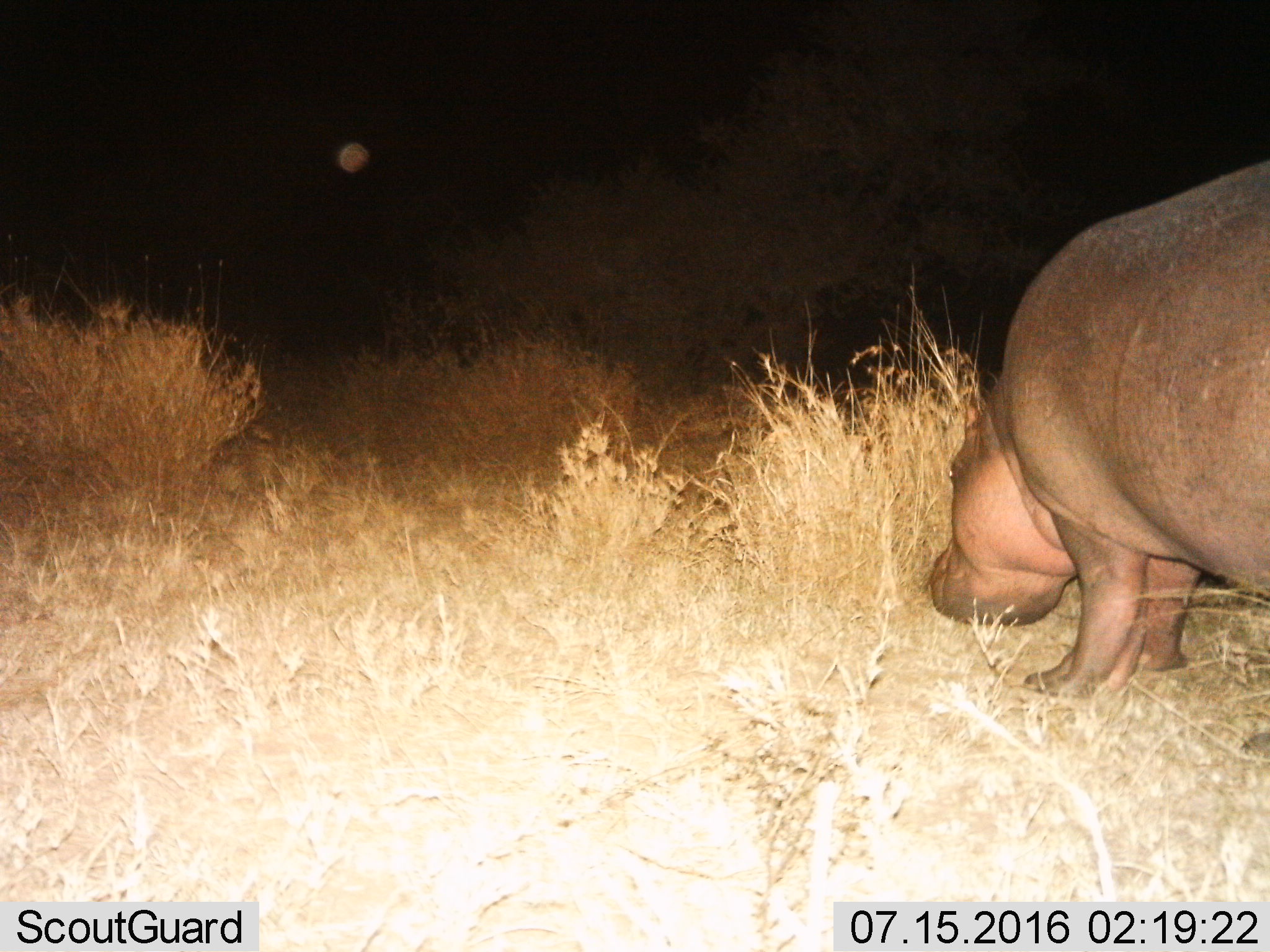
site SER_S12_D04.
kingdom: Animalia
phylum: Chordata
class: Mammalia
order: Artiodactyla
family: Hippopotamidae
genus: Hippopotamus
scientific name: Hippopotamus amphibius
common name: hippopotamus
Hippopotamus (Hippopotamus amphibius), count 1. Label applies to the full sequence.